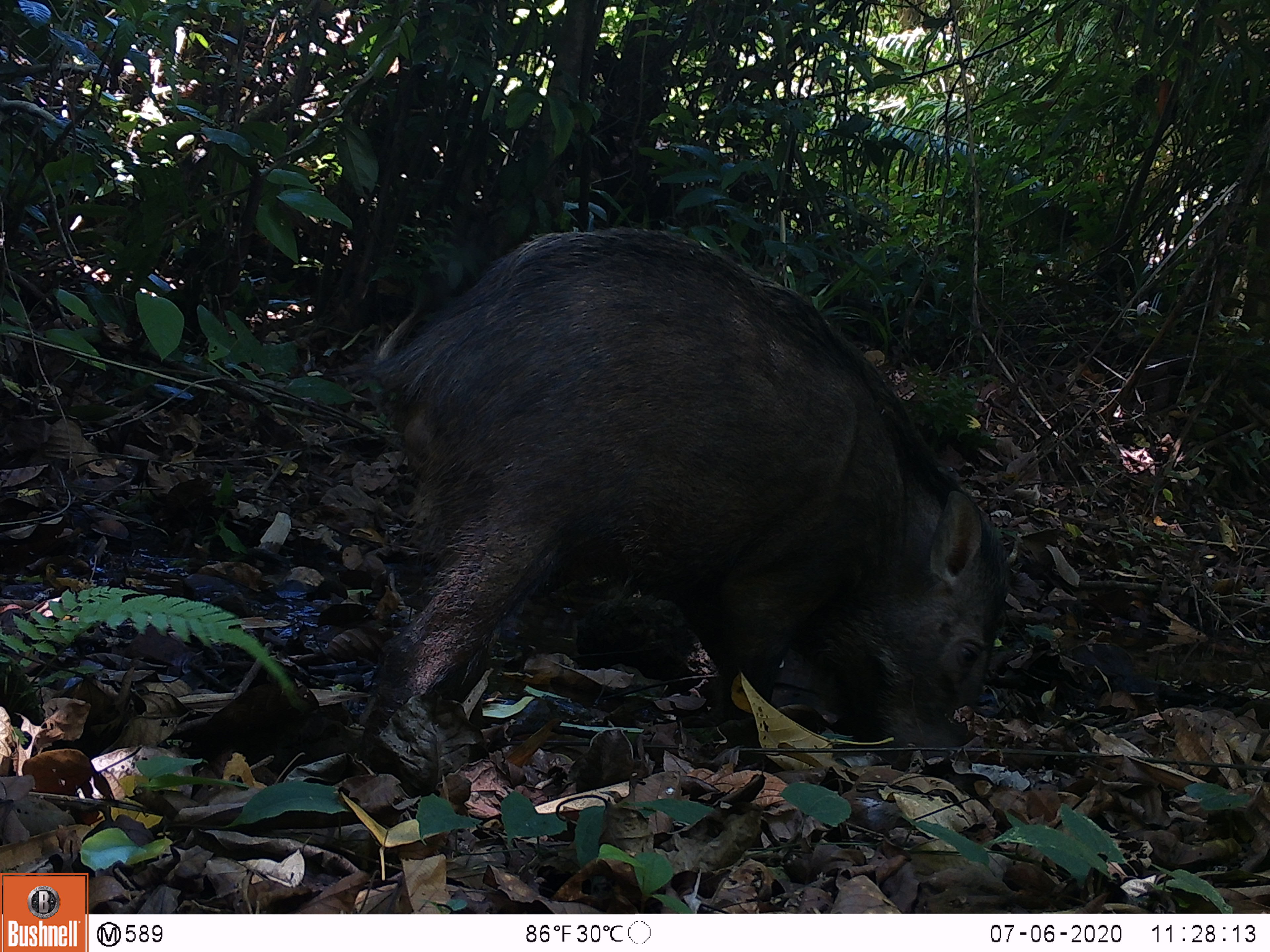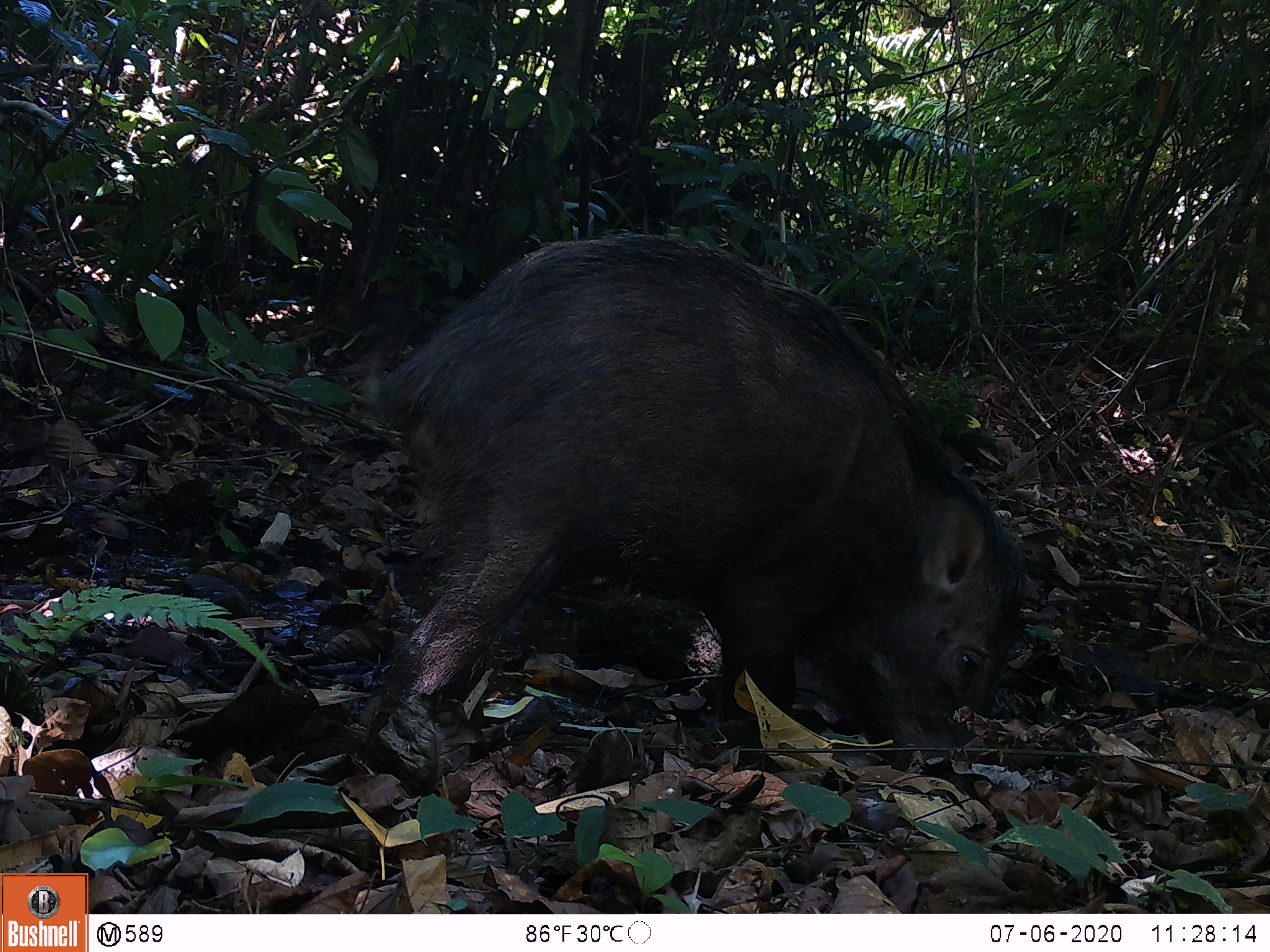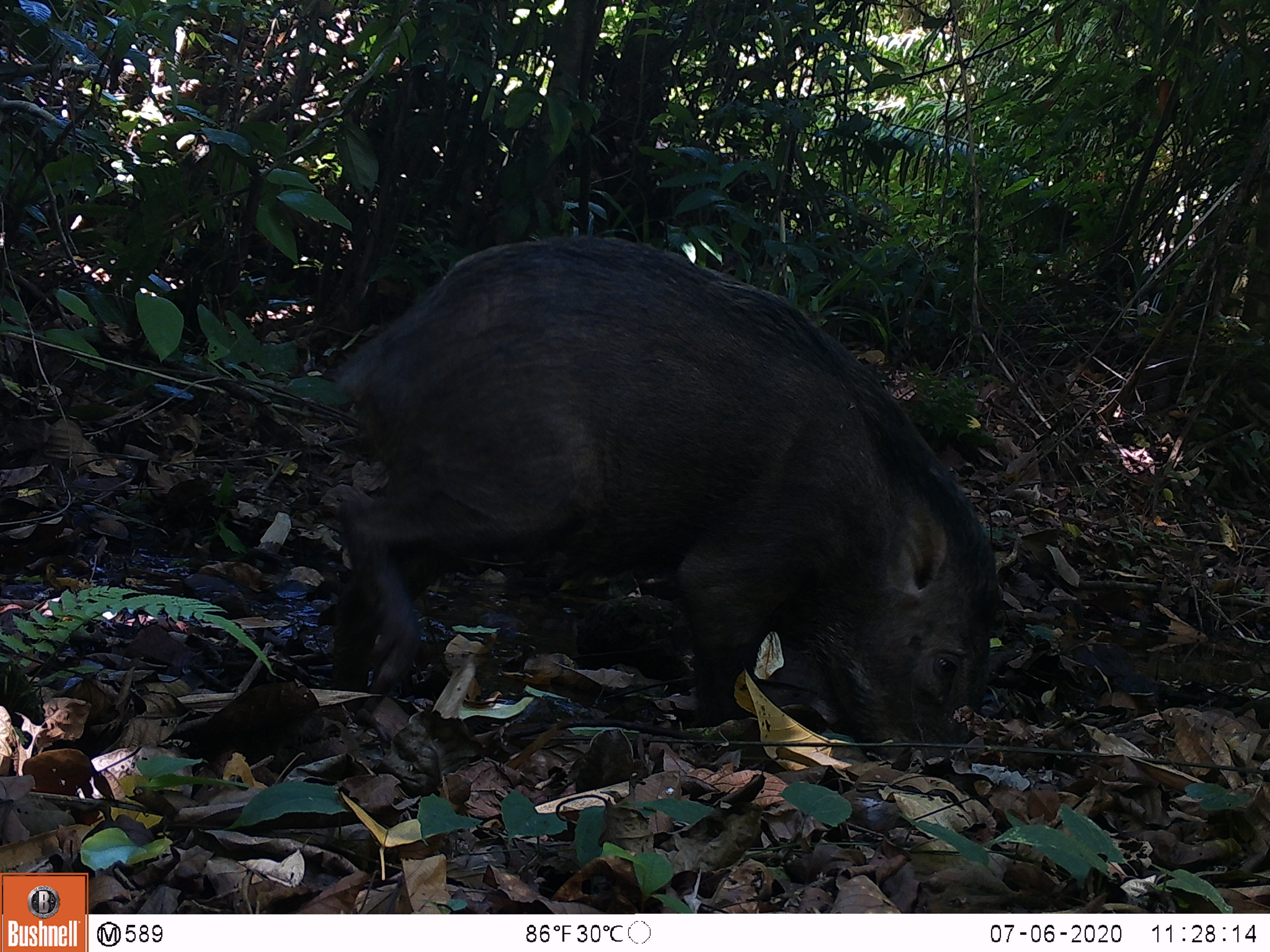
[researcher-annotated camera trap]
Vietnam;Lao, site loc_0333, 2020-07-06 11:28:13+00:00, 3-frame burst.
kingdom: Animalia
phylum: Chordata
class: Mammalia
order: Artiodactyla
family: Suidae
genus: Sus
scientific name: Sus scrofa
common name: eurasian wild pig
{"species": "eurasian wild pig (Sus scrofa)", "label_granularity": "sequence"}